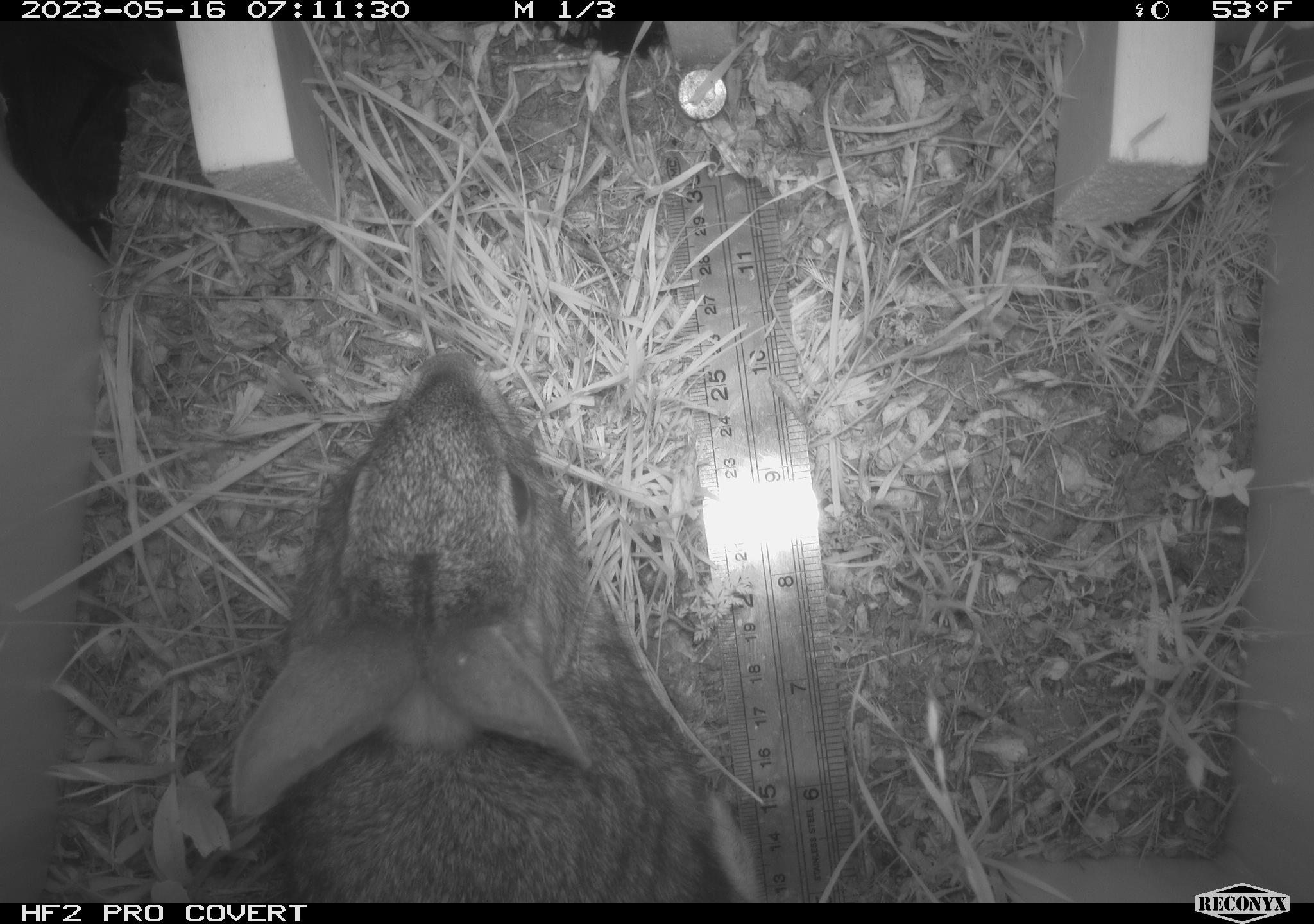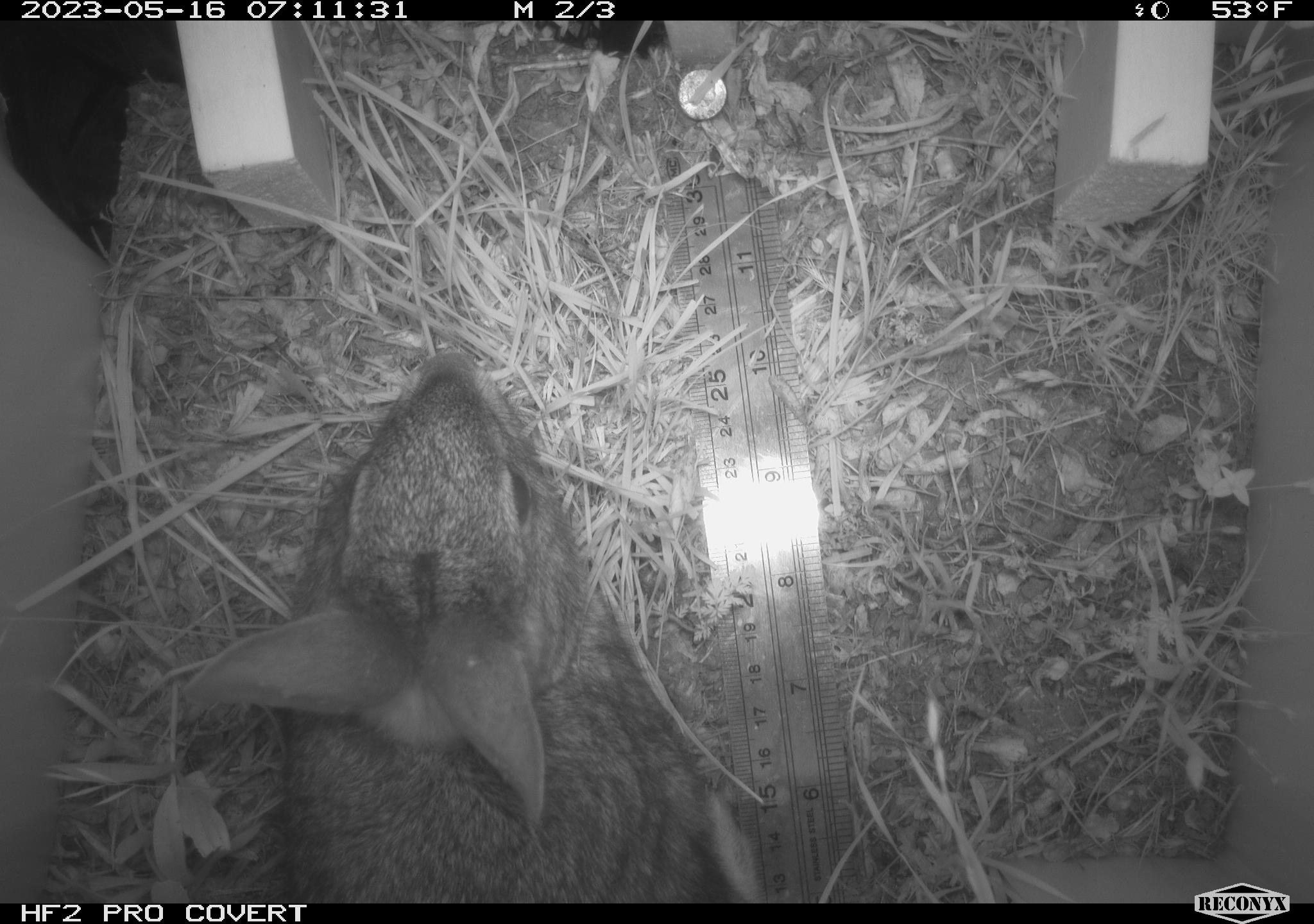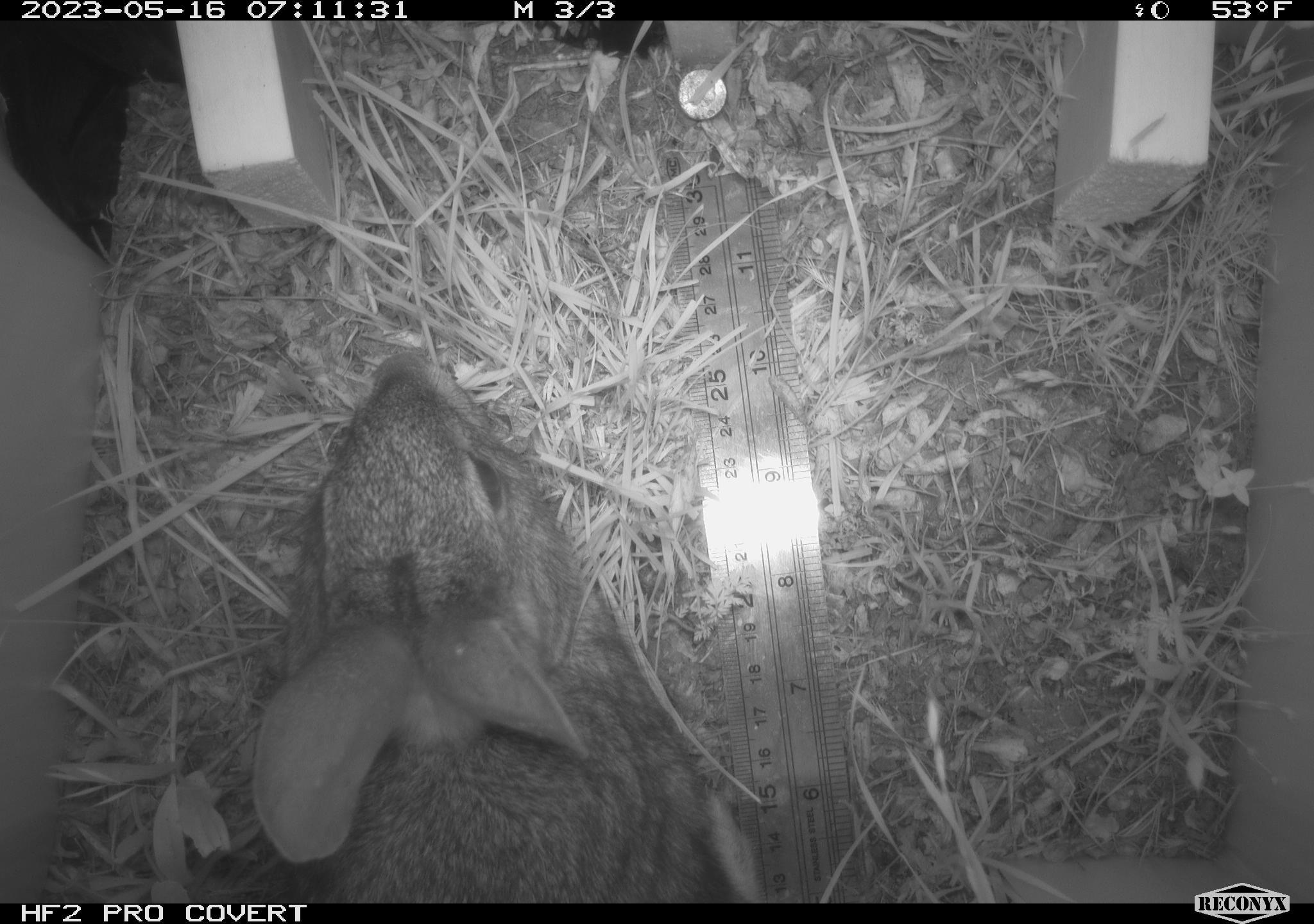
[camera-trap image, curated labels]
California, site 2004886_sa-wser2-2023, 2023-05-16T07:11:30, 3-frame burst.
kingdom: Animalia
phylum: Chordata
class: Mammalia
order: Lagomorpha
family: Leporidae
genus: Sylvilagus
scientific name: Sylvilagus bachmani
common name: brush rabbit